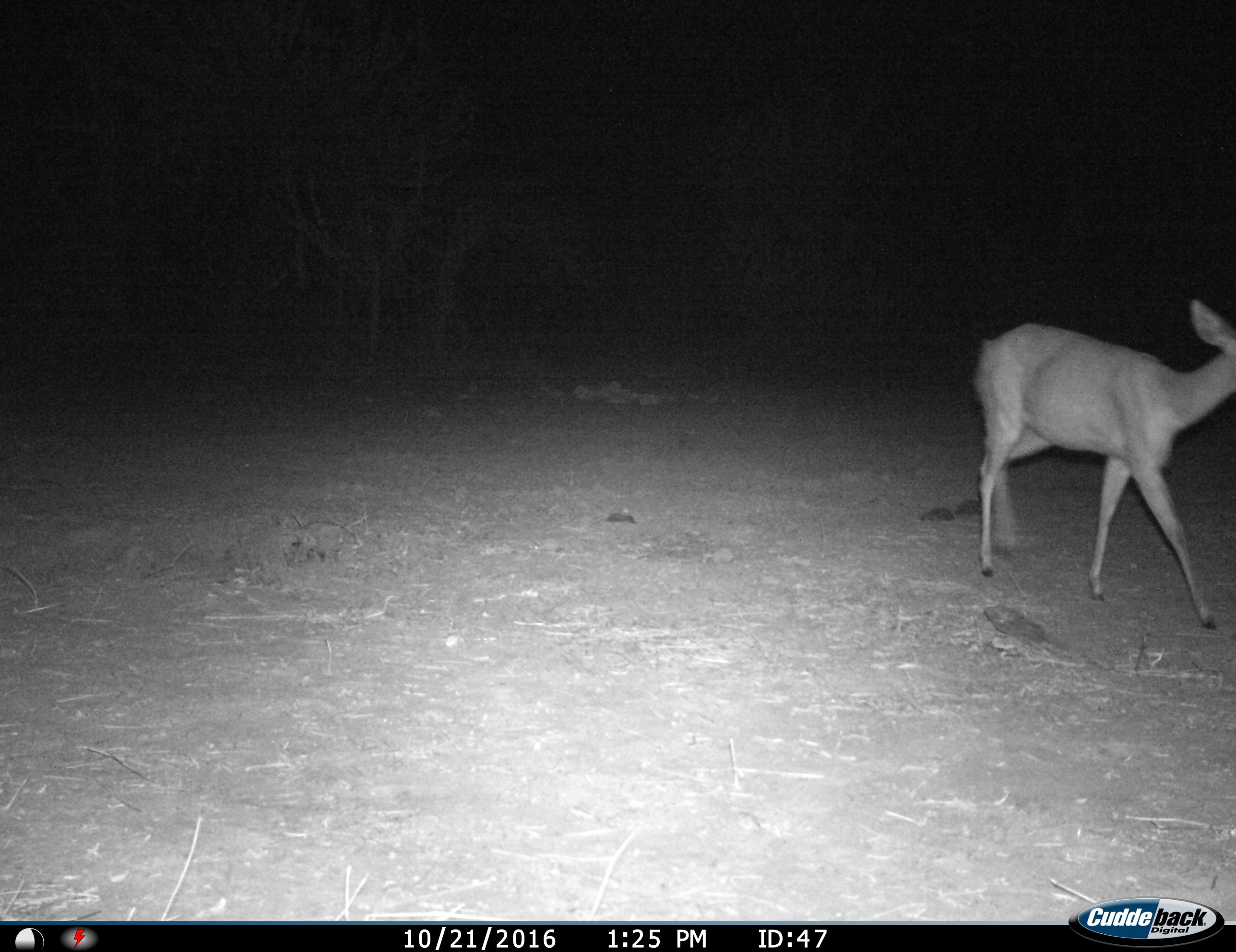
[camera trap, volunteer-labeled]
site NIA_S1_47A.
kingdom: Animalia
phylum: Chordata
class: Mammalia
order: Artiodactyla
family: Bovidae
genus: Aepyceros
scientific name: Aepyceros melampus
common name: impala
Impala (Aepyceros melampus), count 1. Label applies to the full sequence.